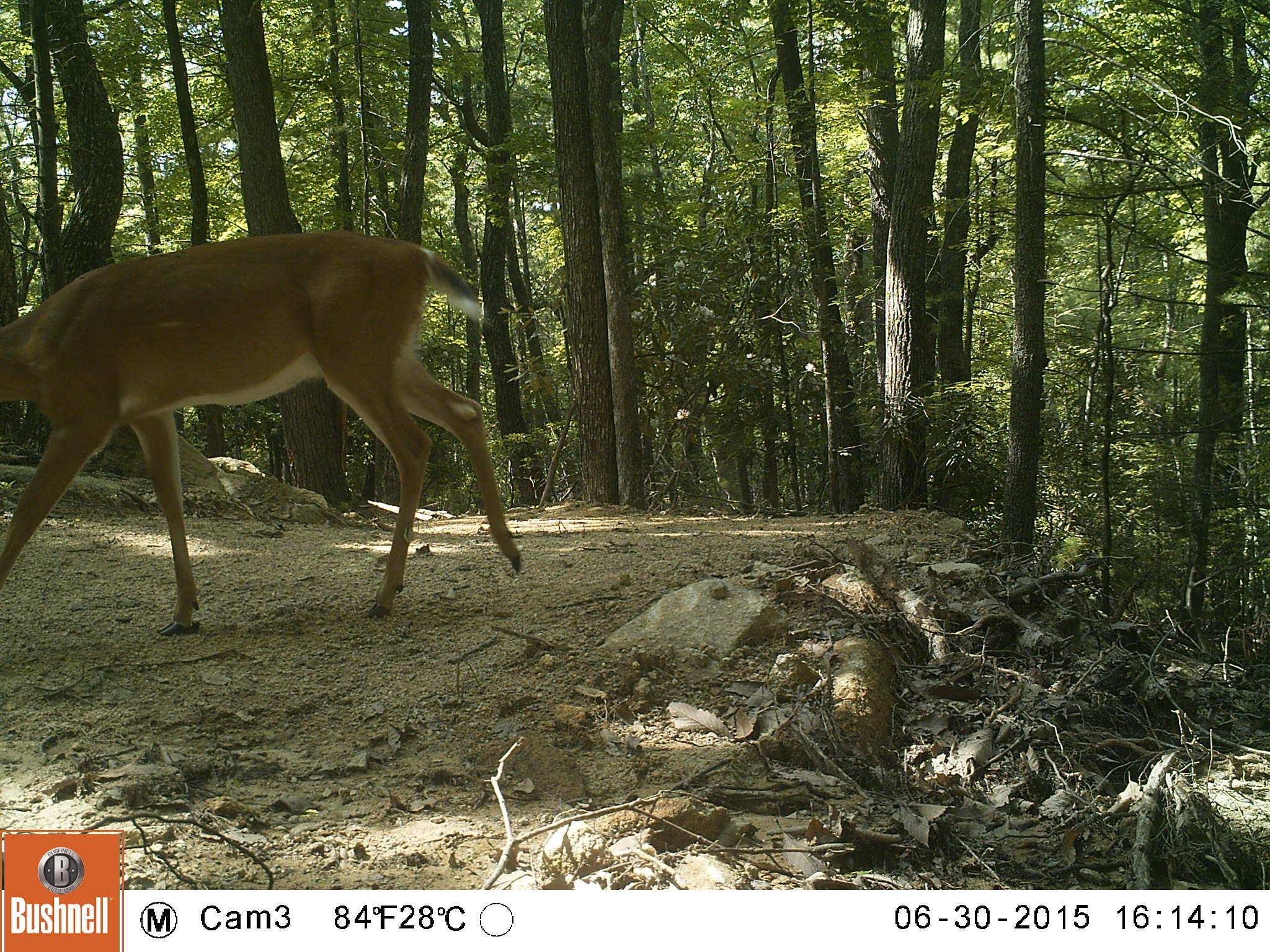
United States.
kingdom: Animalia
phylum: Chordata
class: Mammalia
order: Artiodactyla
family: Cervidae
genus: Odocoileus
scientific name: Odocoileus virginianus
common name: white-tailed deer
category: White Tailed Deer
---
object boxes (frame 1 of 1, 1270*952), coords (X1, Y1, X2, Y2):
White Tailed Deer: (0, 215, 529, 622)